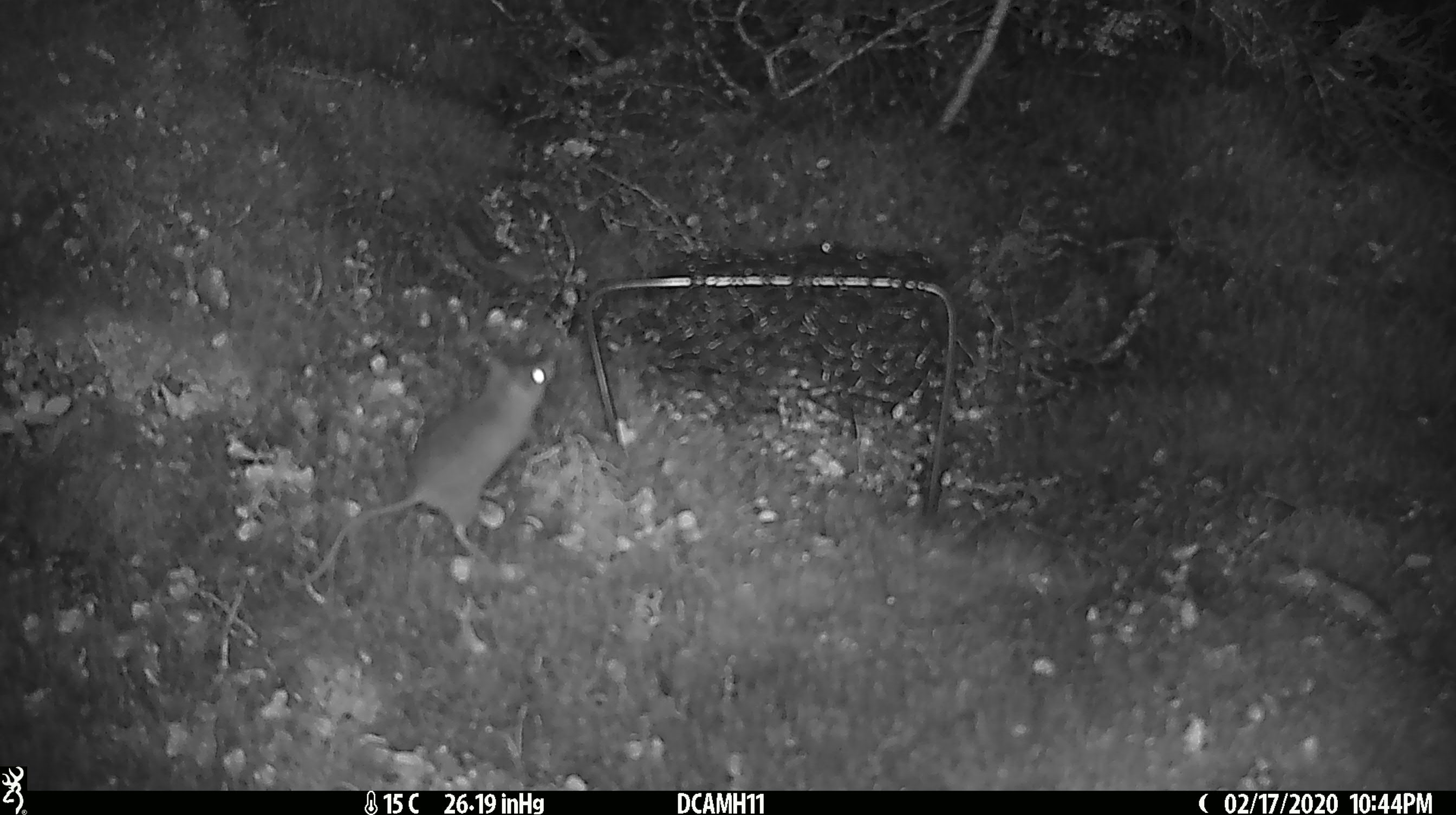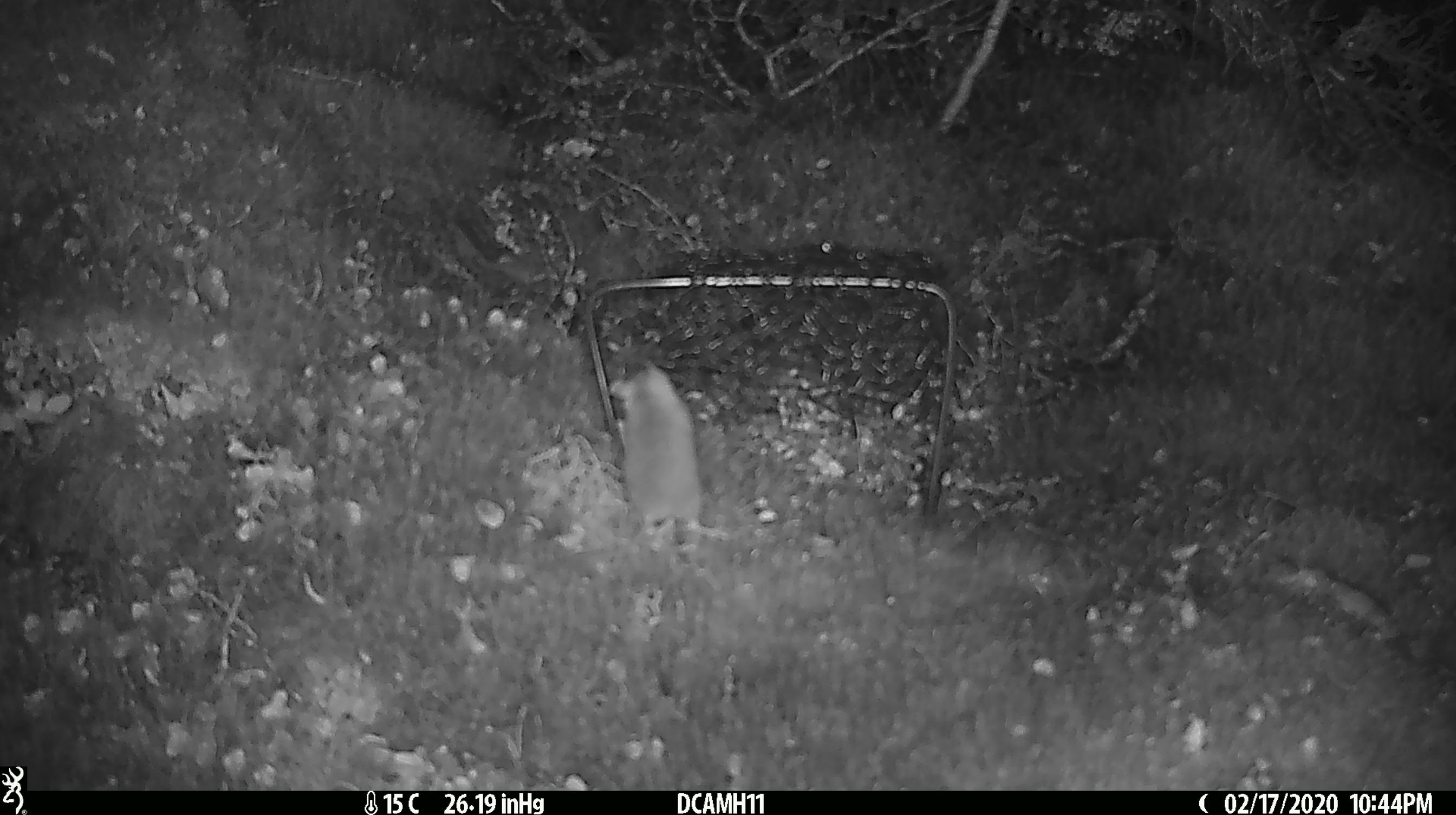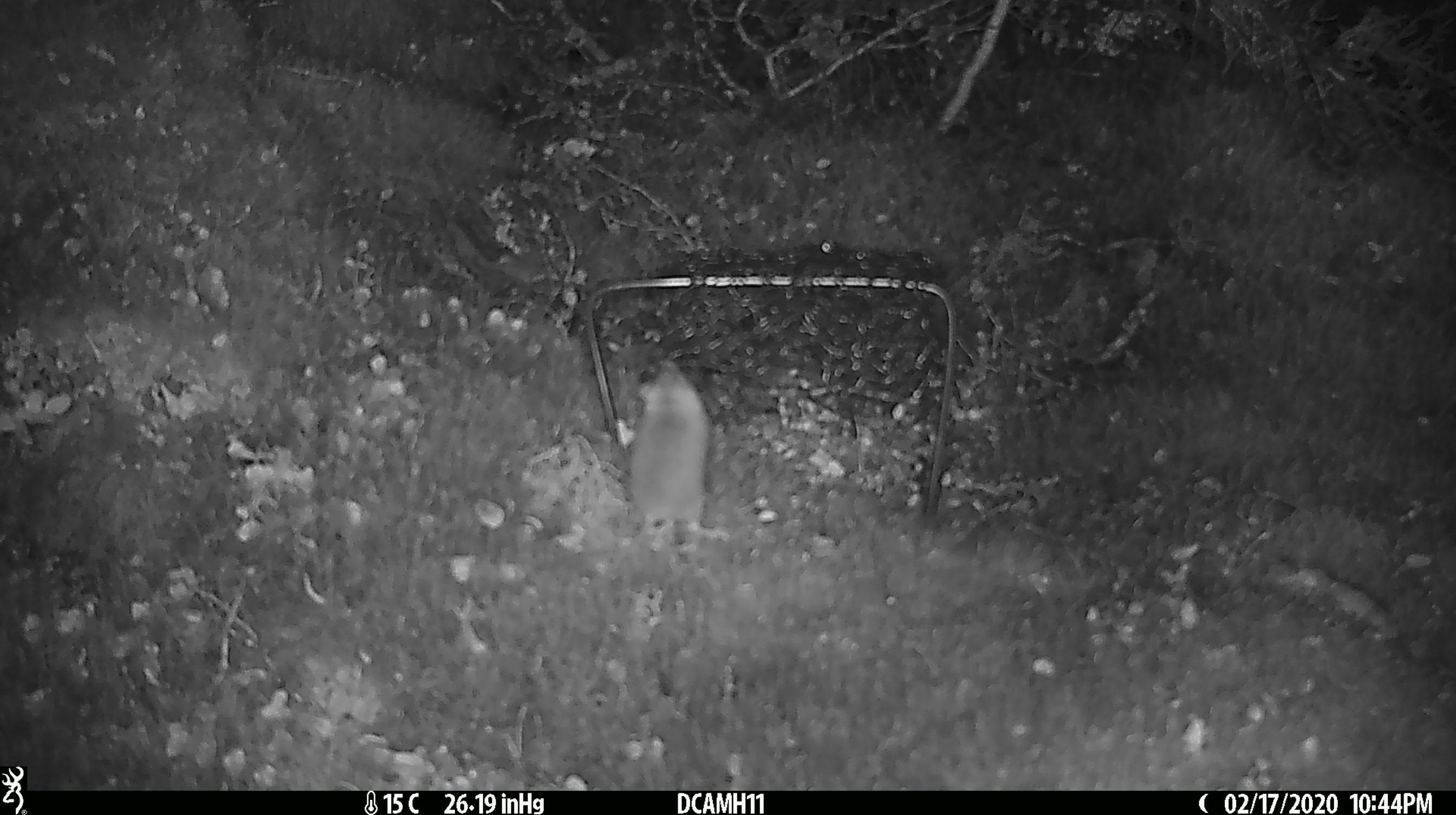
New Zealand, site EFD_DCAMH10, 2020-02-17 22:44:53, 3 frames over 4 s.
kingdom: Animalia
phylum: Chordata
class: Mammalia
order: Rodentia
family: Muridae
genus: Mus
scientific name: Mus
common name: mouse